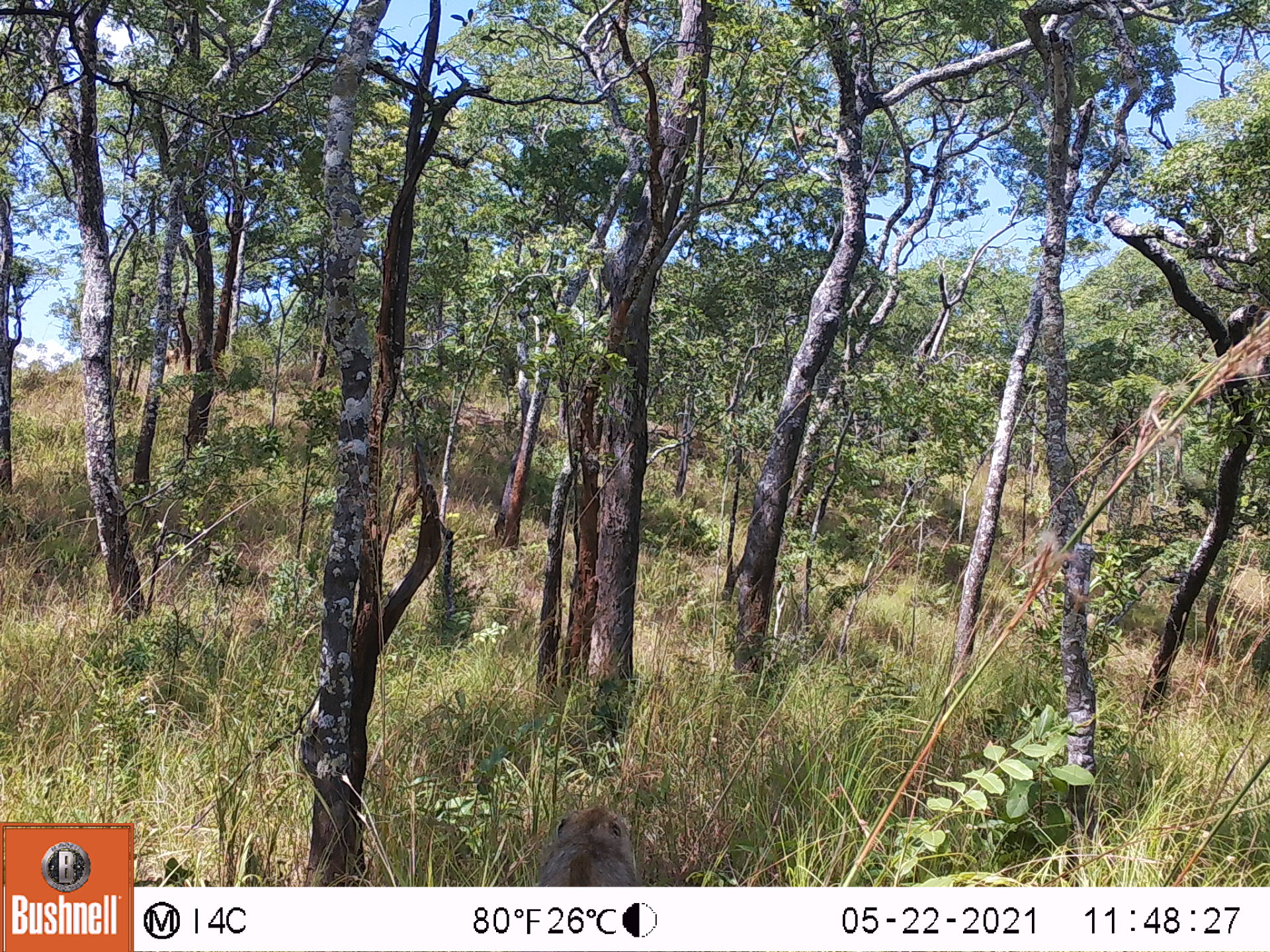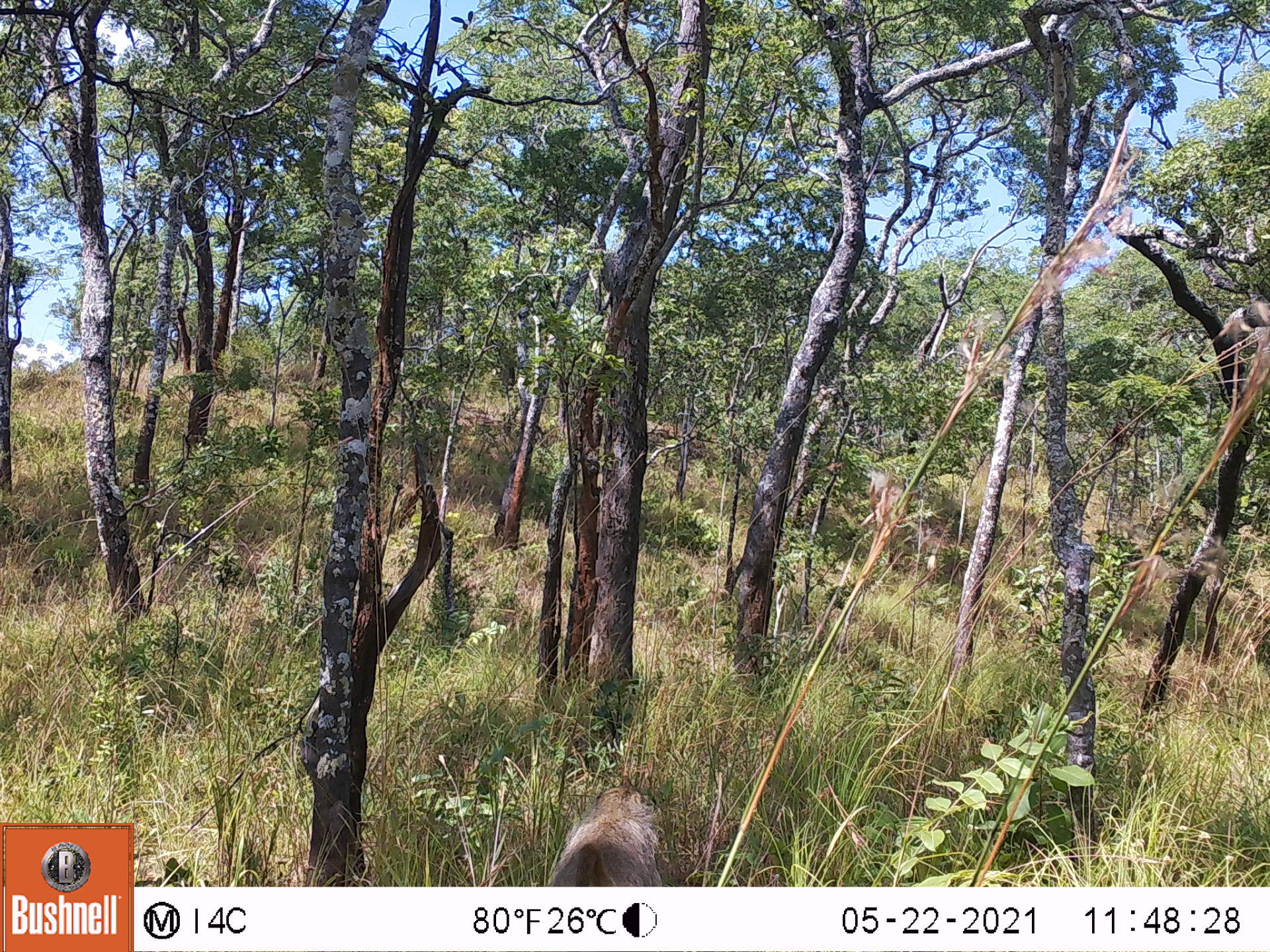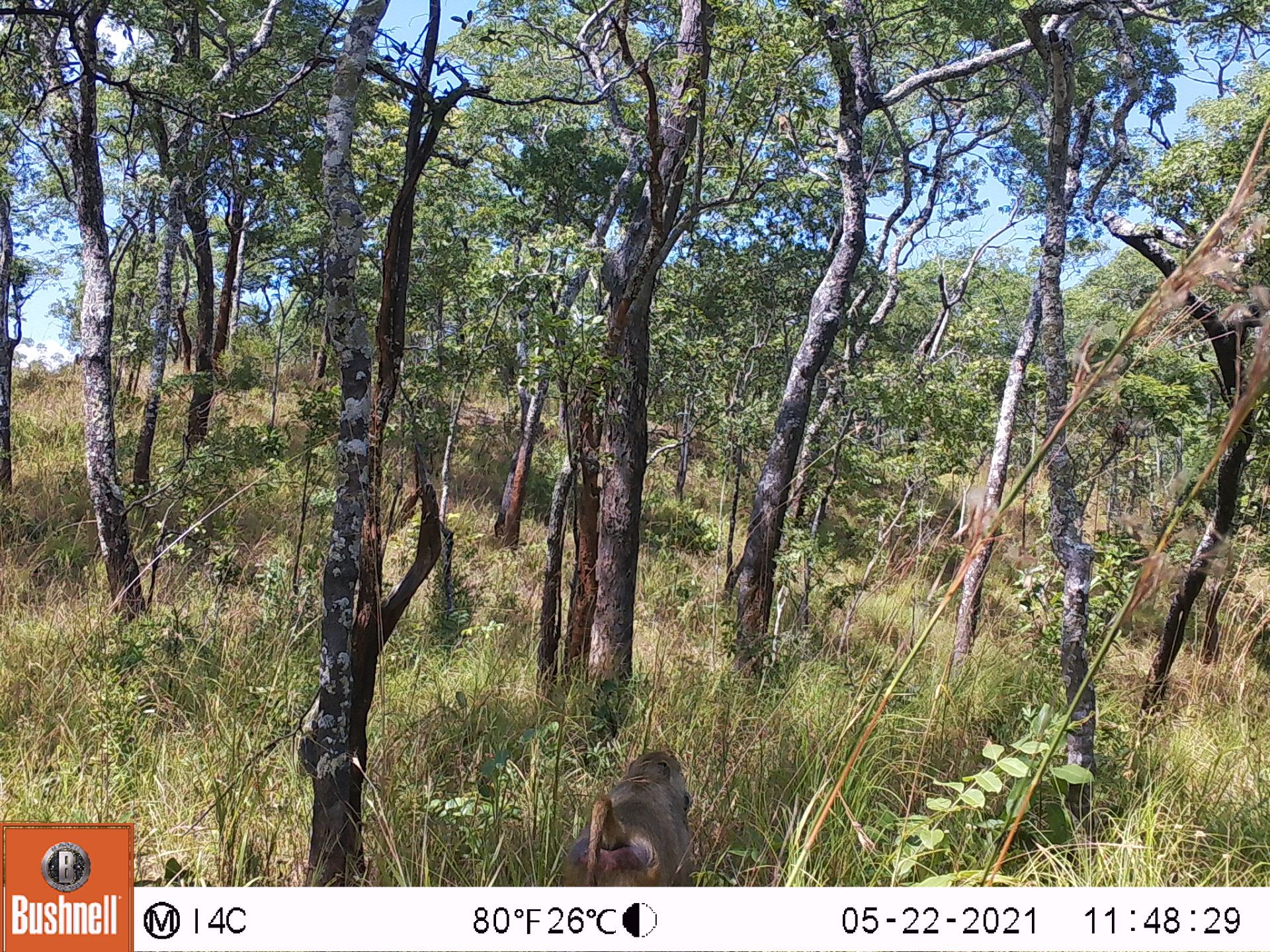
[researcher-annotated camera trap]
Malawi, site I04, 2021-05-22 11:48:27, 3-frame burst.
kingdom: Animalia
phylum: Chordata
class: Mammalia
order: Primates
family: Cercopithecidae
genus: Papio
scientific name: Papio cynocephalus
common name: yellow baboon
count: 1